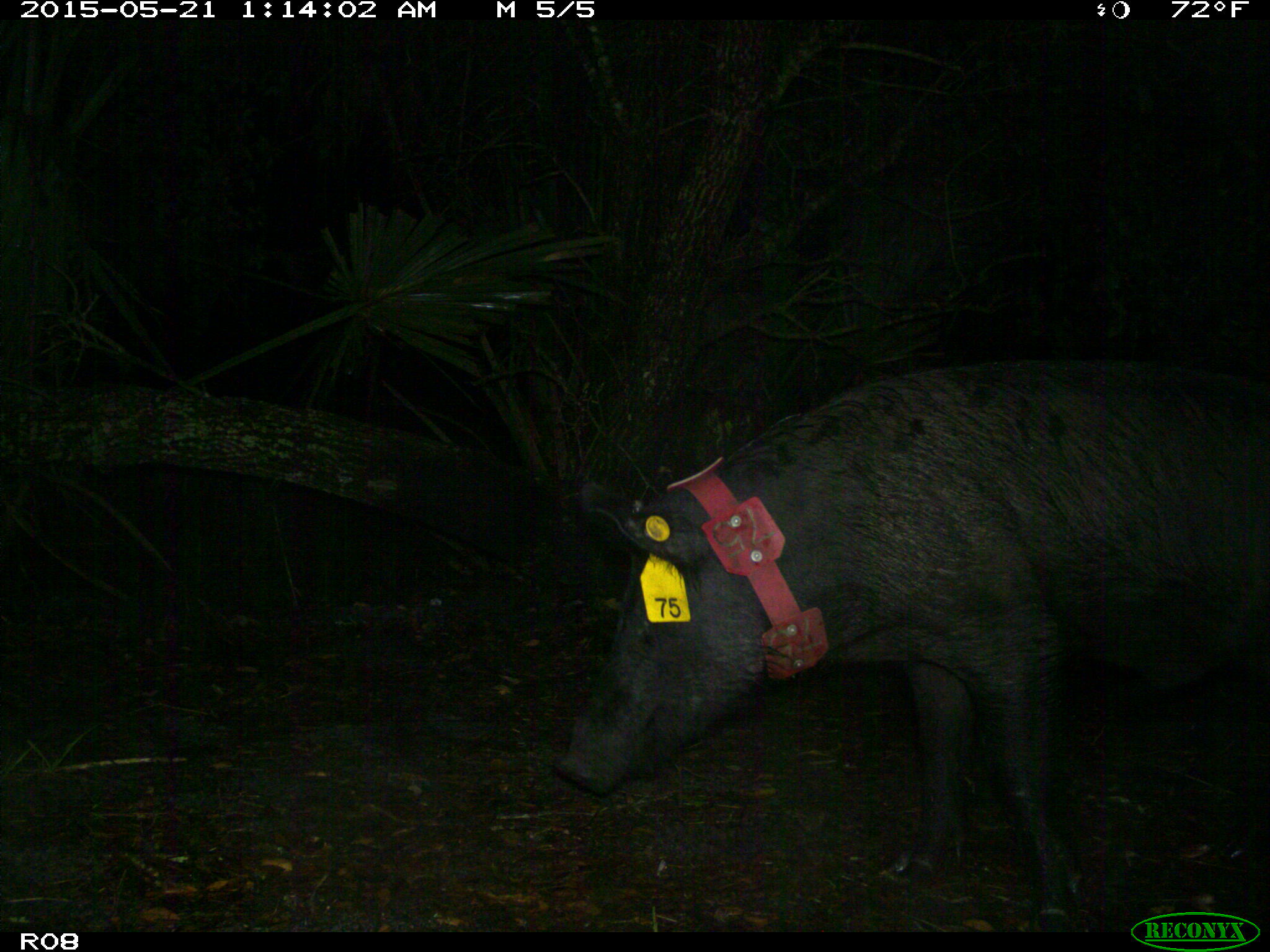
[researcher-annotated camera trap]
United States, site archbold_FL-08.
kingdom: Animalia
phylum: Chordata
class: Mammalia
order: Artiodactyla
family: Suidae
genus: Sus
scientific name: Sus scrofa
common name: wild boar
Sus scrofa (wild boar).